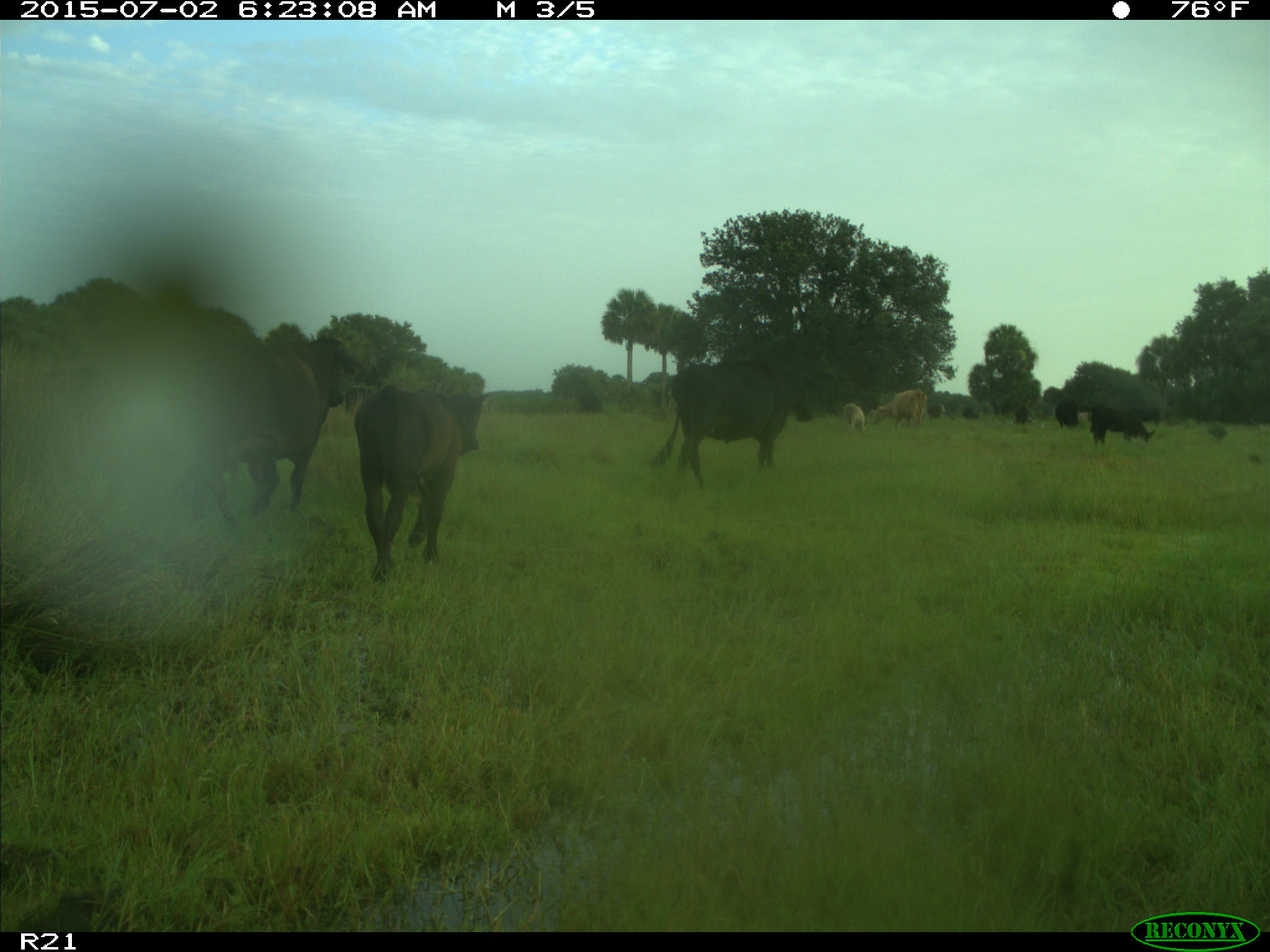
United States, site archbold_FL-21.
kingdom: Animalia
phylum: Chordata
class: Mammalia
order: Artiodactyla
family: Bovidae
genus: Bos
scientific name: Bos taurus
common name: domestic cow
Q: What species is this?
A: Bos taurus (domestic cow).